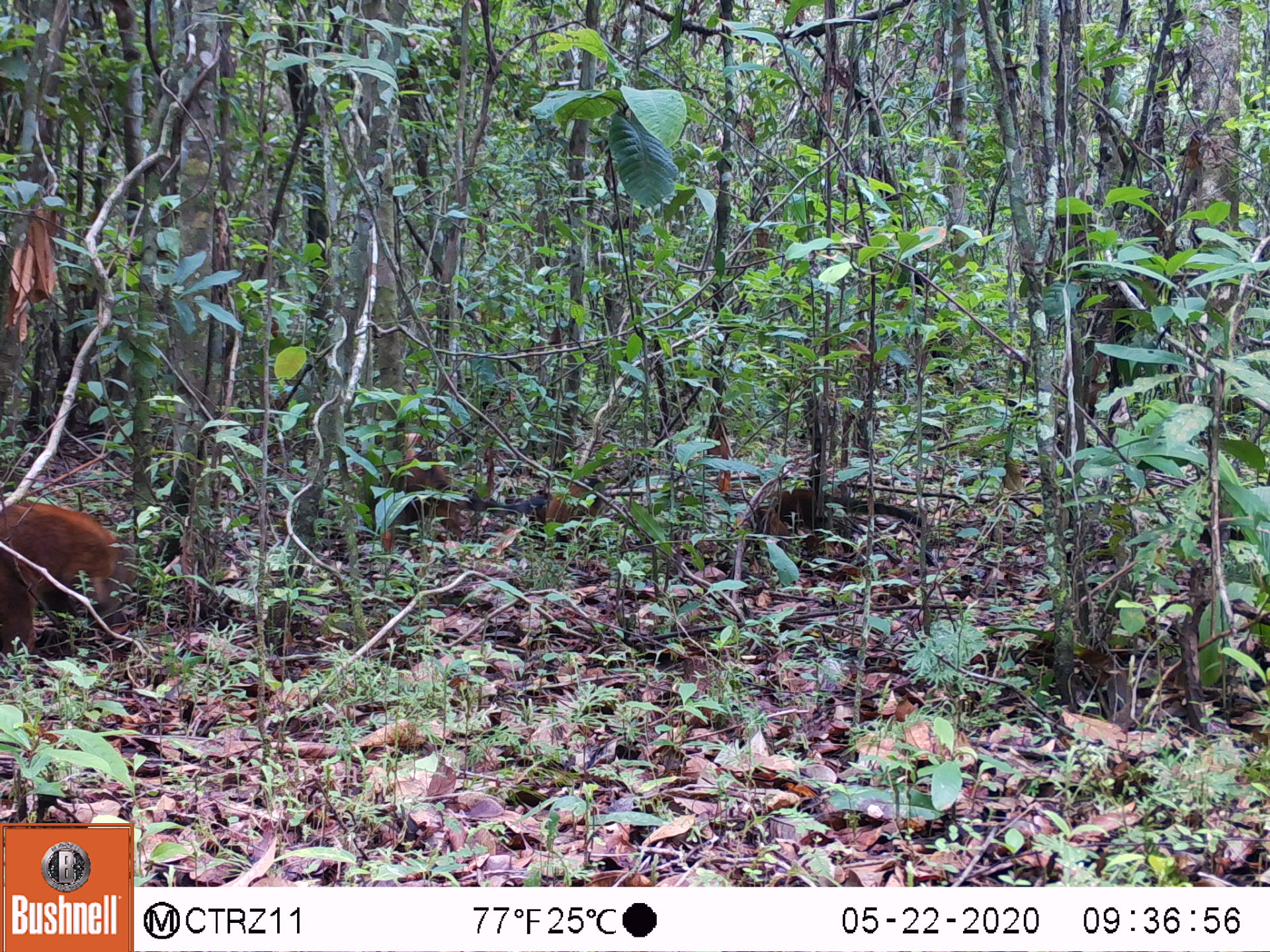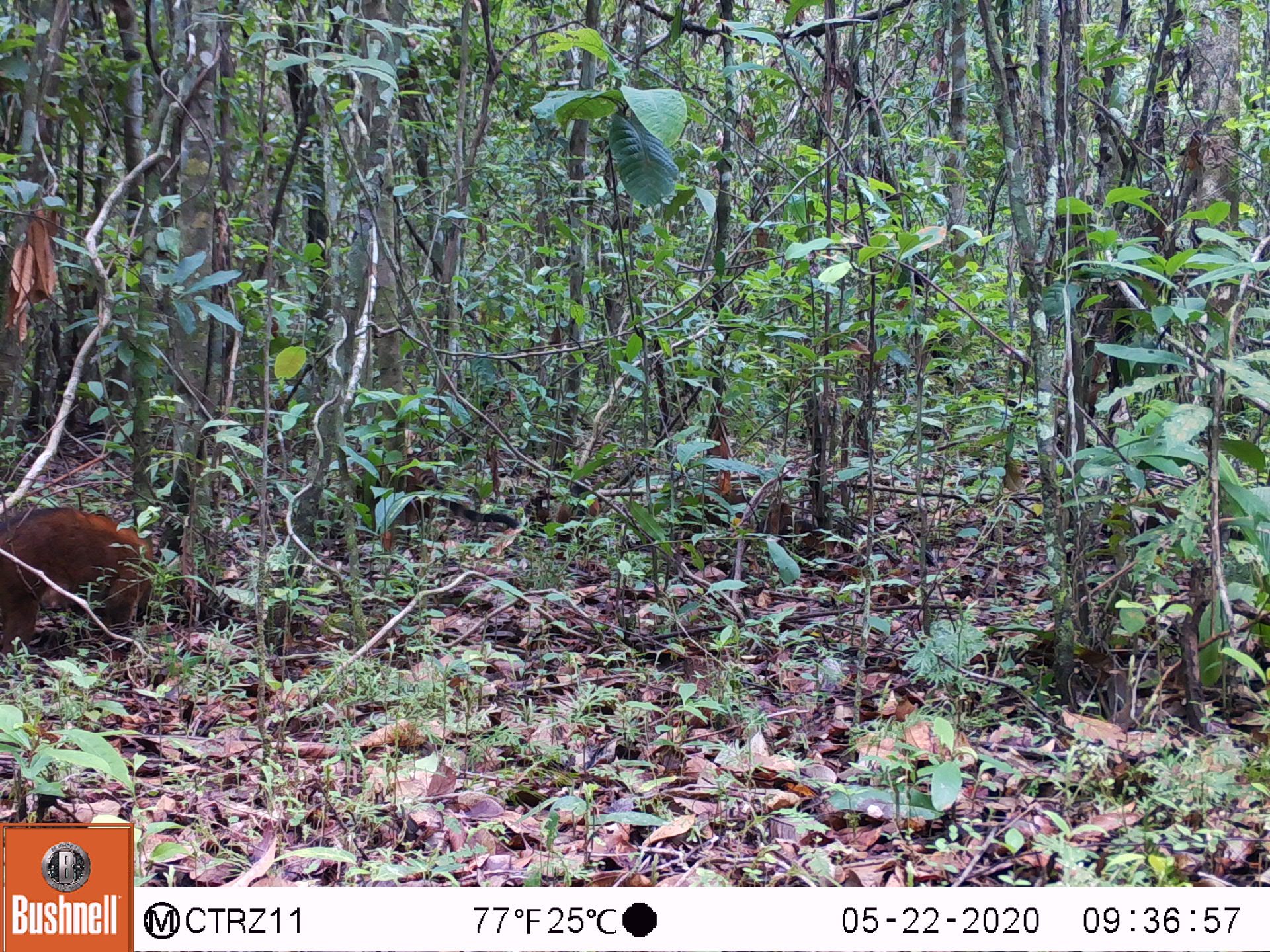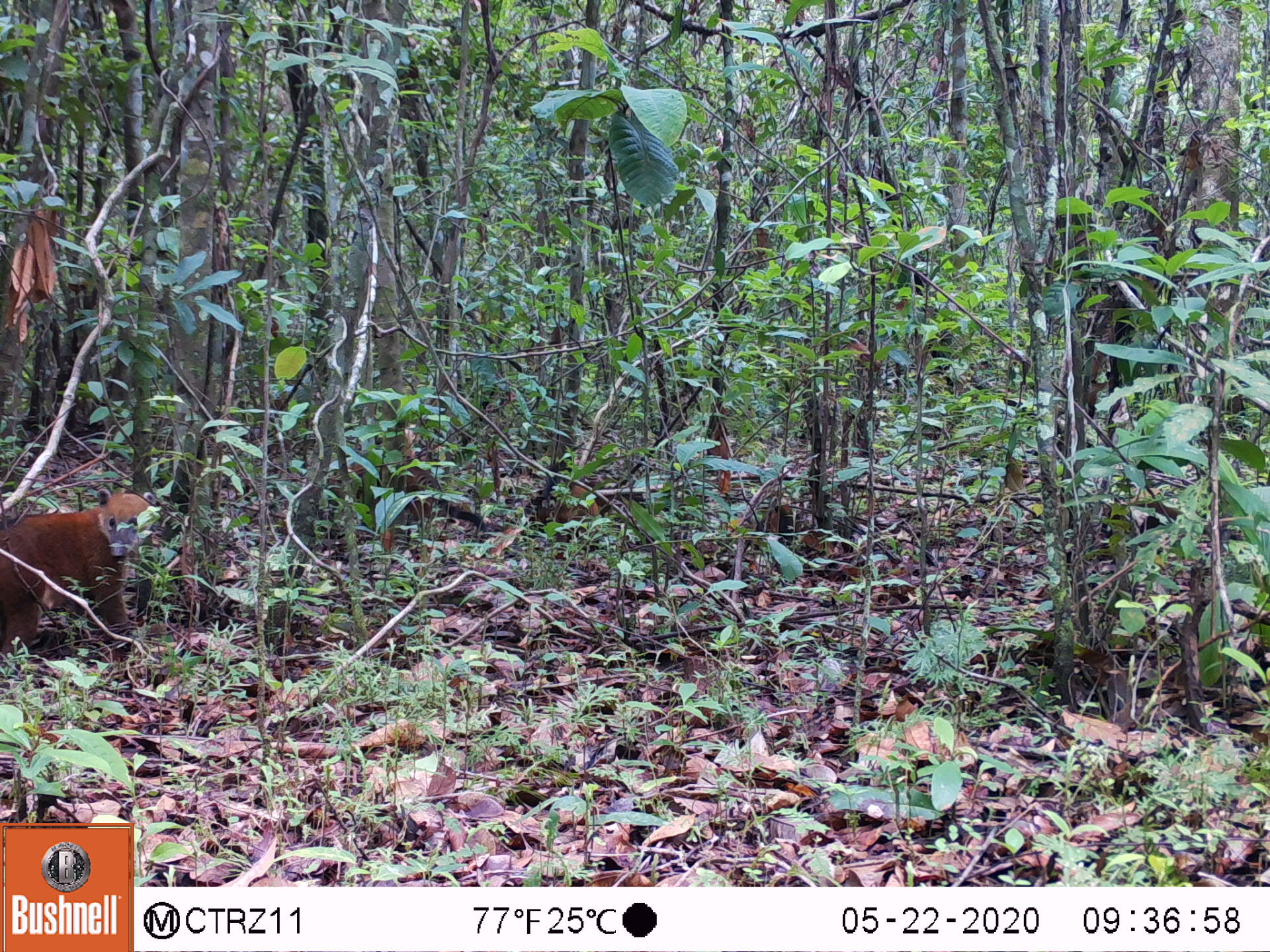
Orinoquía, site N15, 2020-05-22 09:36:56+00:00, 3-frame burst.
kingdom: Animalia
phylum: Chordata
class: Mammalia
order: Carnivora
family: Procyonidae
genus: Nasua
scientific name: Nasua nasua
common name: south american coati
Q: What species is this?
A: South american coati (Nasua nasua).